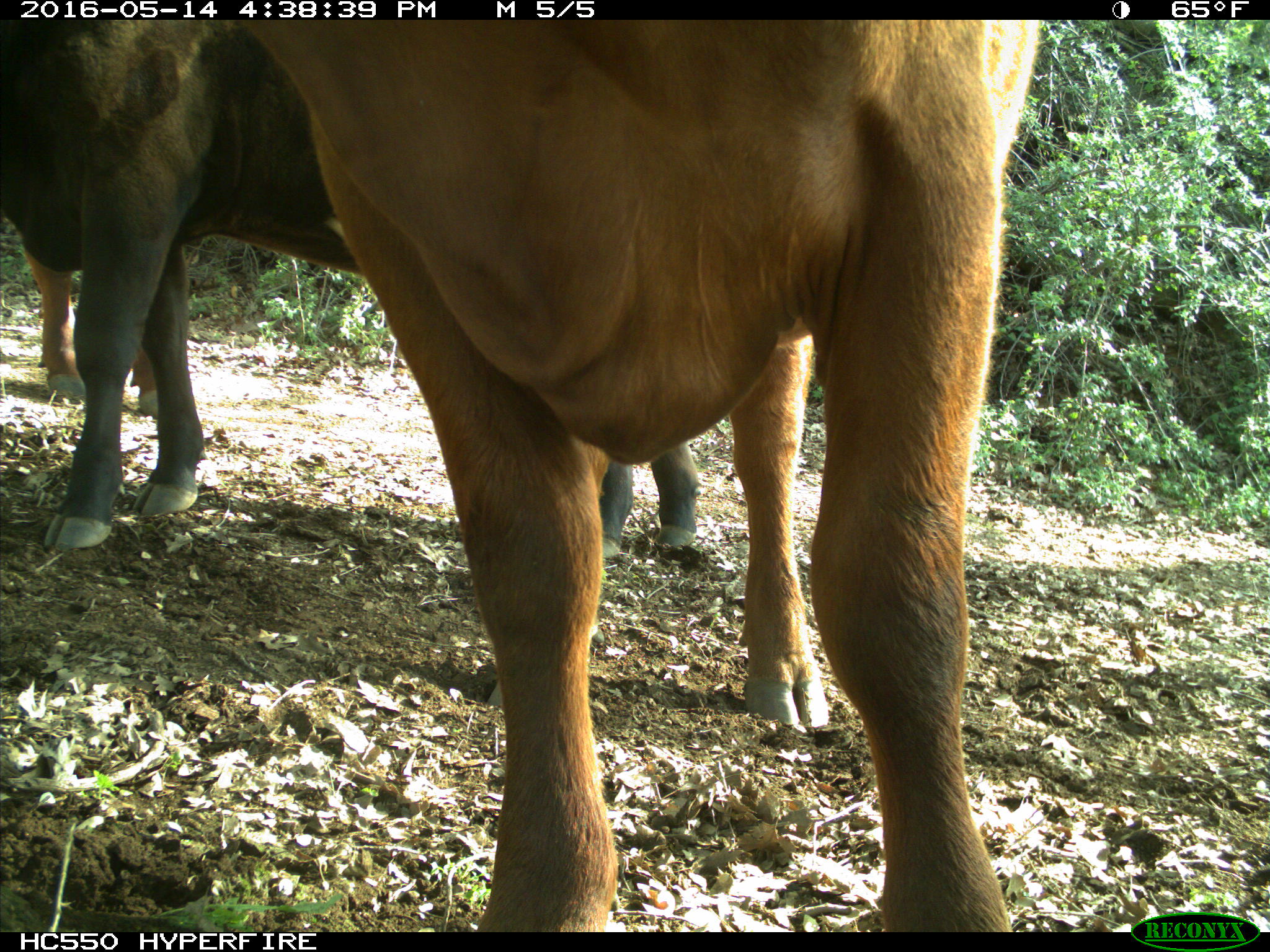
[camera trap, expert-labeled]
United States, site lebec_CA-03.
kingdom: Animalia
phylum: Chordata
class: Mammalia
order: Artiodactyla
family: Bovidae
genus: Bos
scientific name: Bos taurus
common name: domestic cow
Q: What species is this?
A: Bos taurus (domestic cow).